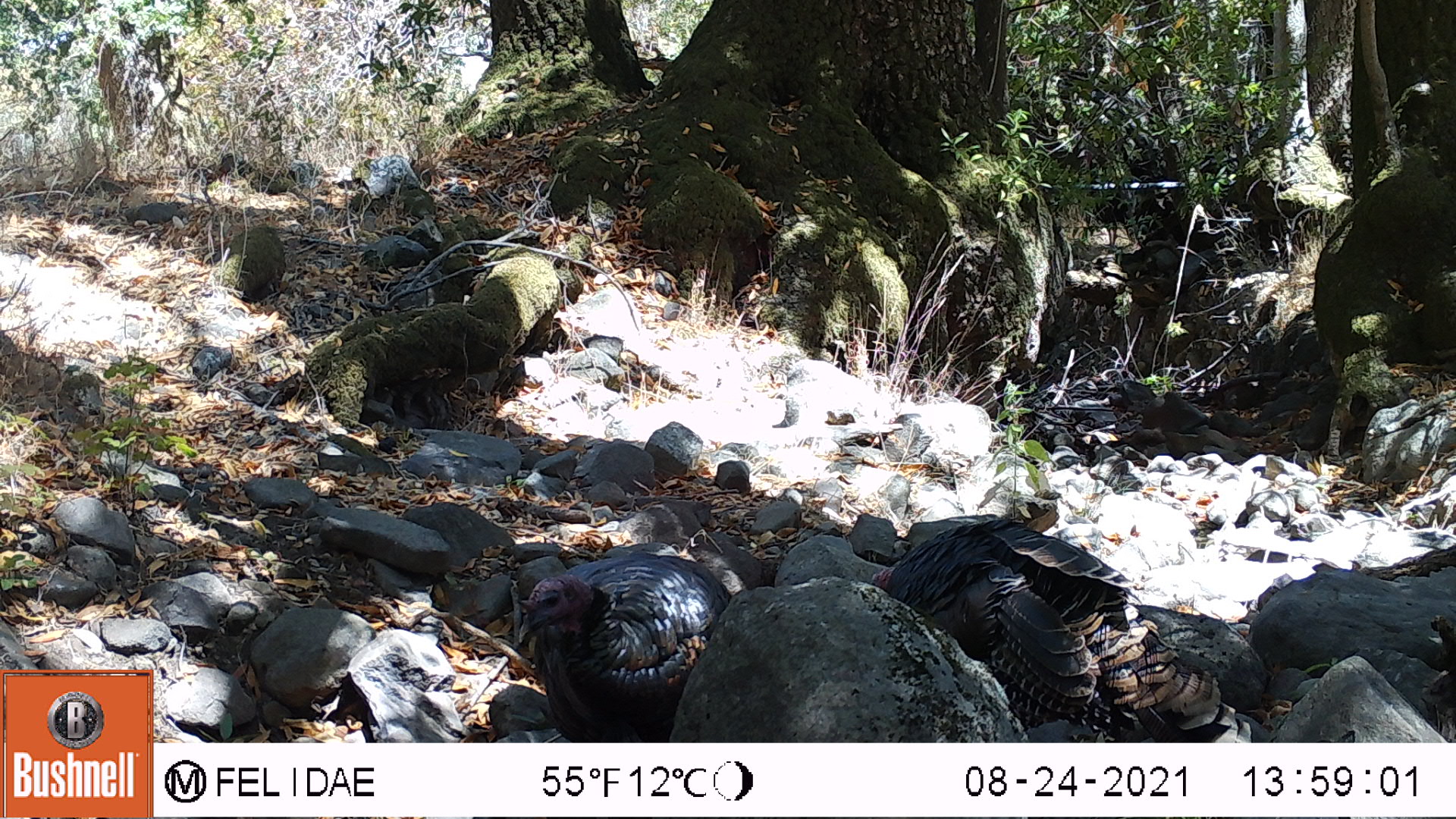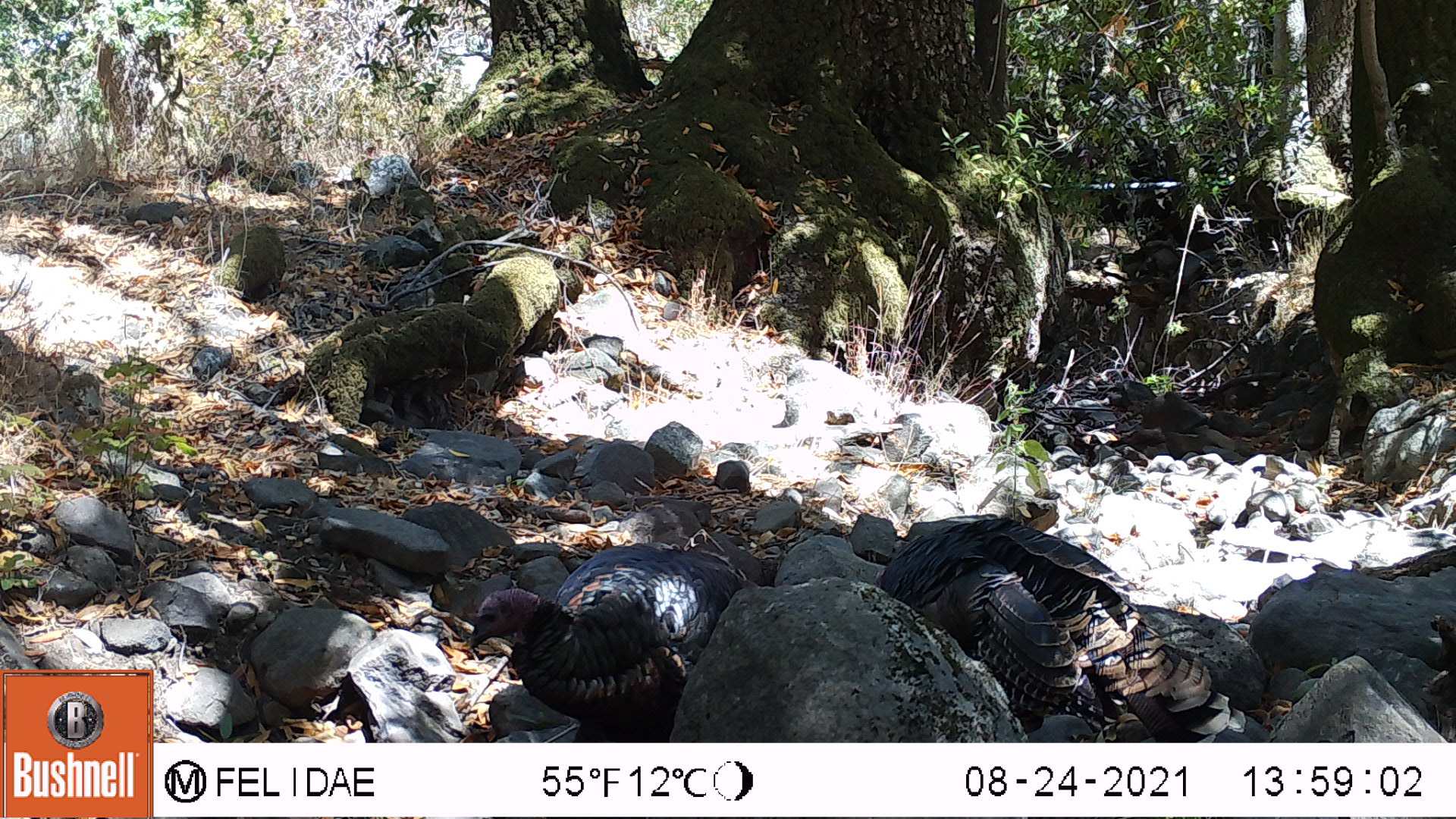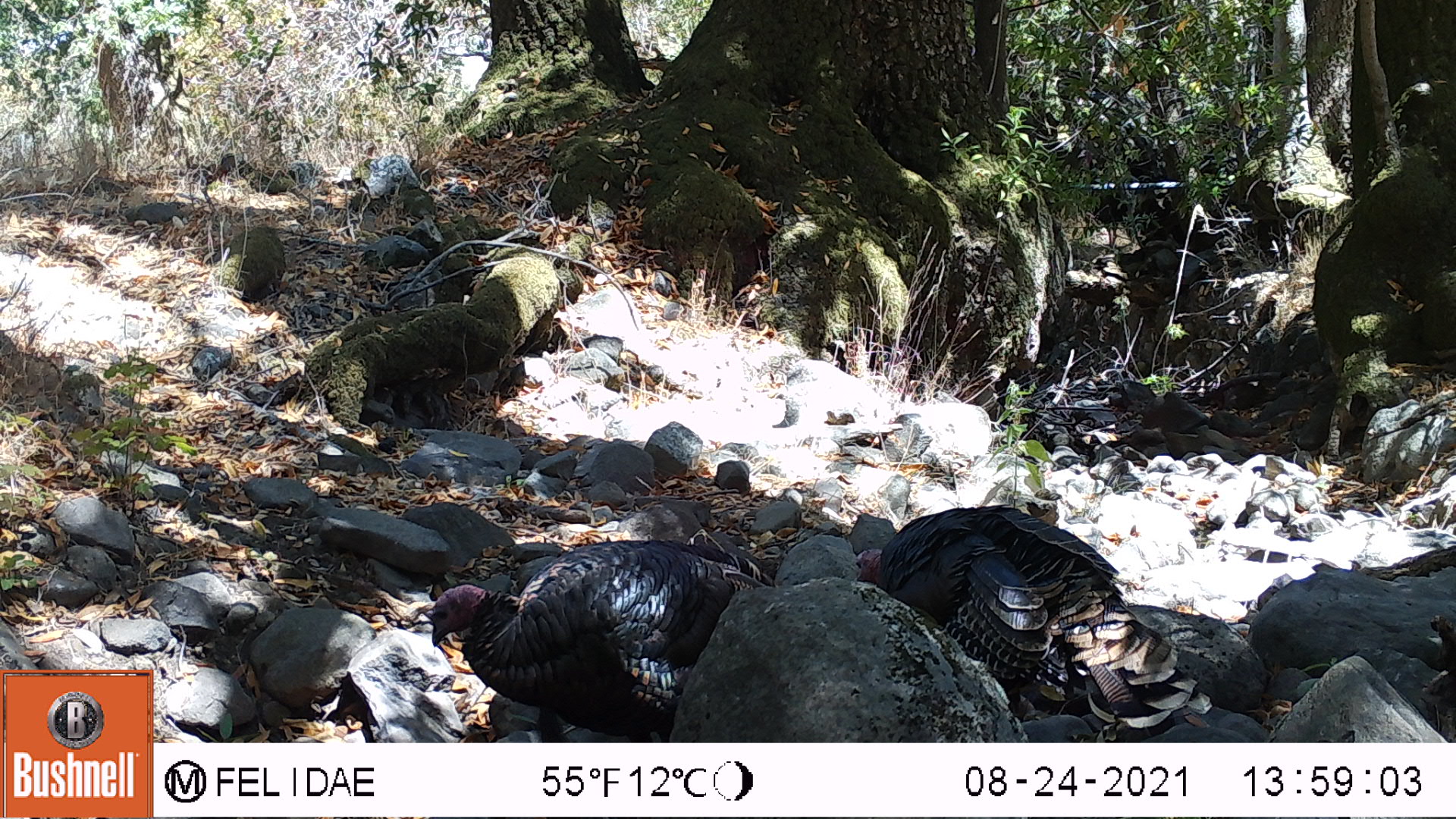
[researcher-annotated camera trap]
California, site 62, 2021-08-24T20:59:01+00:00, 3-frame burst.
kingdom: Animalia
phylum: Chordata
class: Aves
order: Galliformes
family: Phasianidae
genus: Meleagris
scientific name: Meleagris gallopavo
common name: turkey